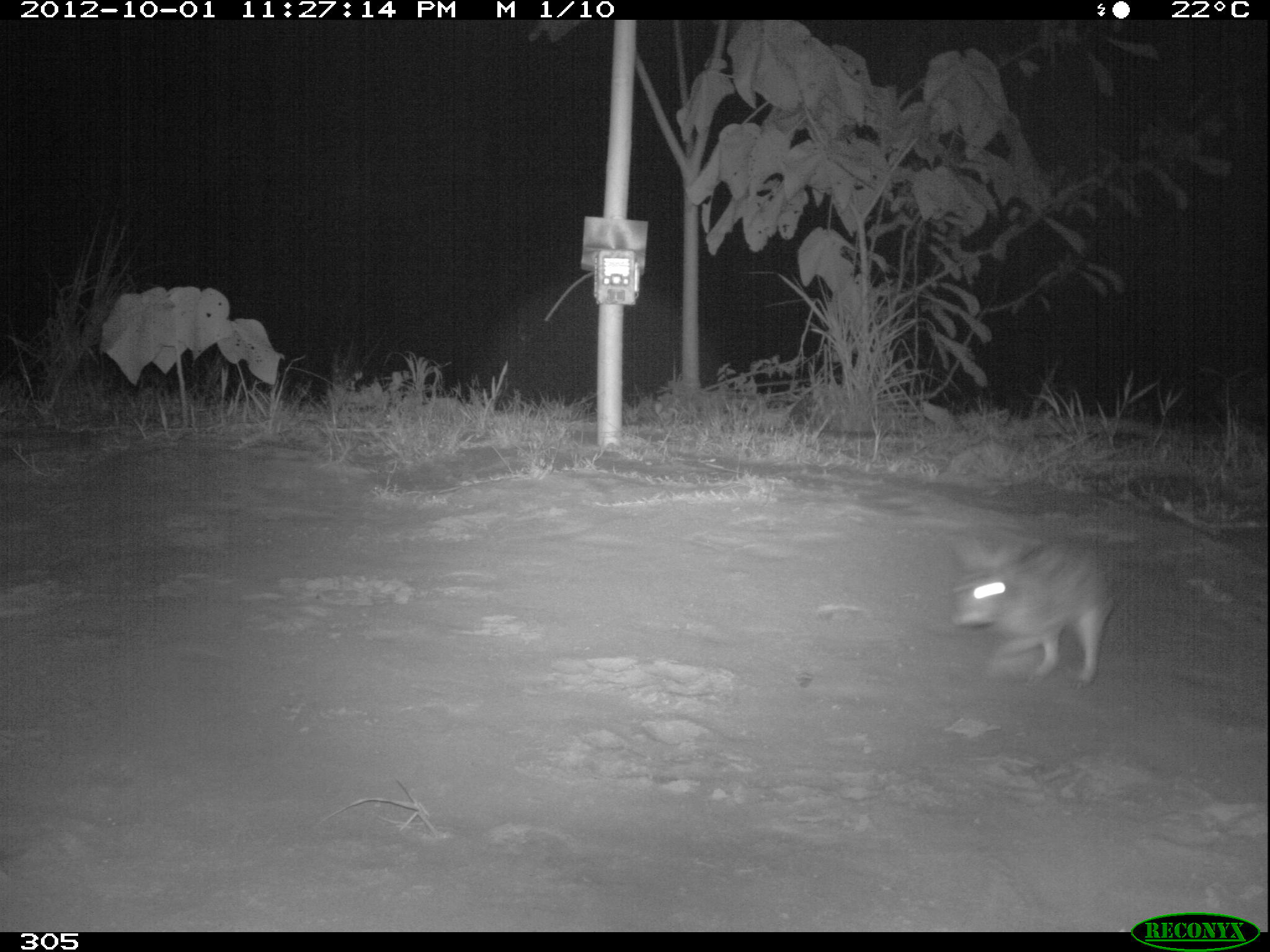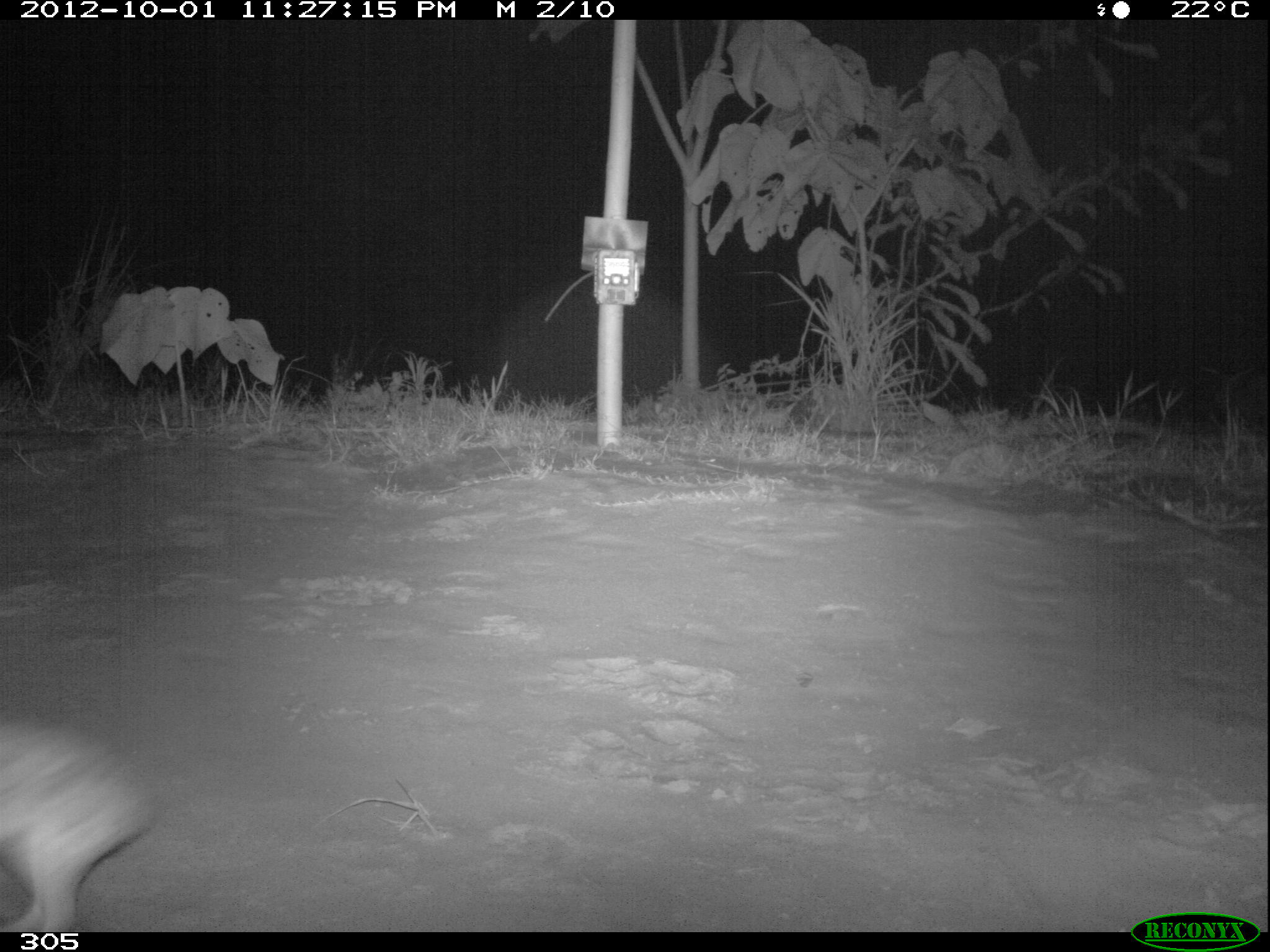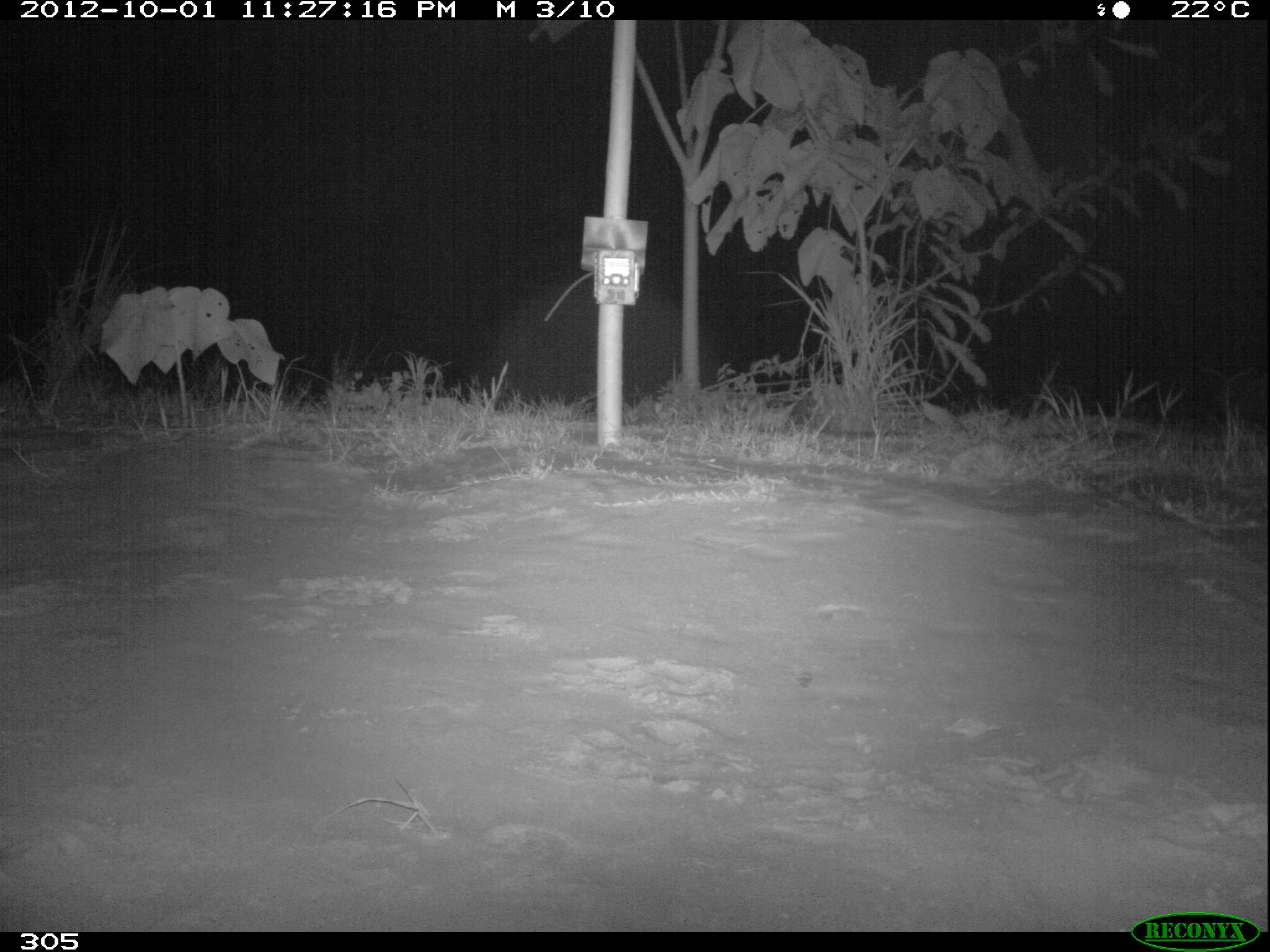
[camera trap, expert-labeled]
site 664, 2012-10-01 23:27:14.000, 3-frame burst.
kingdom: Animalia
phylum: Chordata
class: Mammalia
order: Lagomorpha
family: Leporidae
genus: Sylvilagus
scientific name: Sylvilagus brasiliensis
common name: tapeti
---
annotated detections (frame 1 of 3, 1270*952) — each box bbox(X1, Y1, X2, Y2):
sylvilagus brasiliensis: bbox(948, 529, 1114, 685)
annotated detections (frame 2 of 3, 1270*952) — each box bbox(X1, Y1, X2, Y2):
sylvilagus brasiliensis: bbox(0, 721, 154, 932)